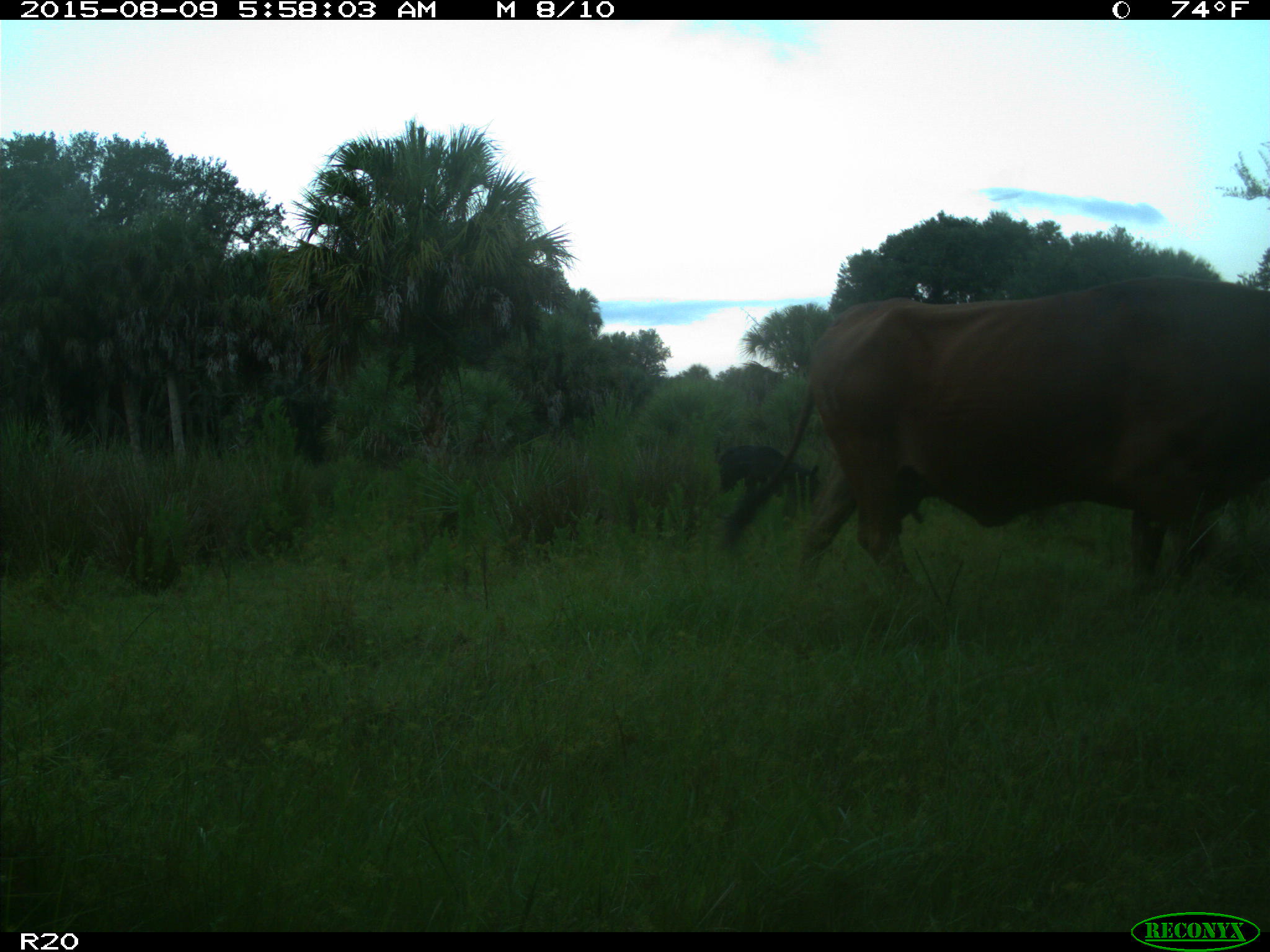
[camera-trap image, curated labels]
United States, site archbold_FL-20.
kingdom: Animalia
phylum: Chordata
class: Mammalia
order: Artiodactyla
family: Suidae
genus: Sus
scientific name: Sus scrofa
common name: wild boar